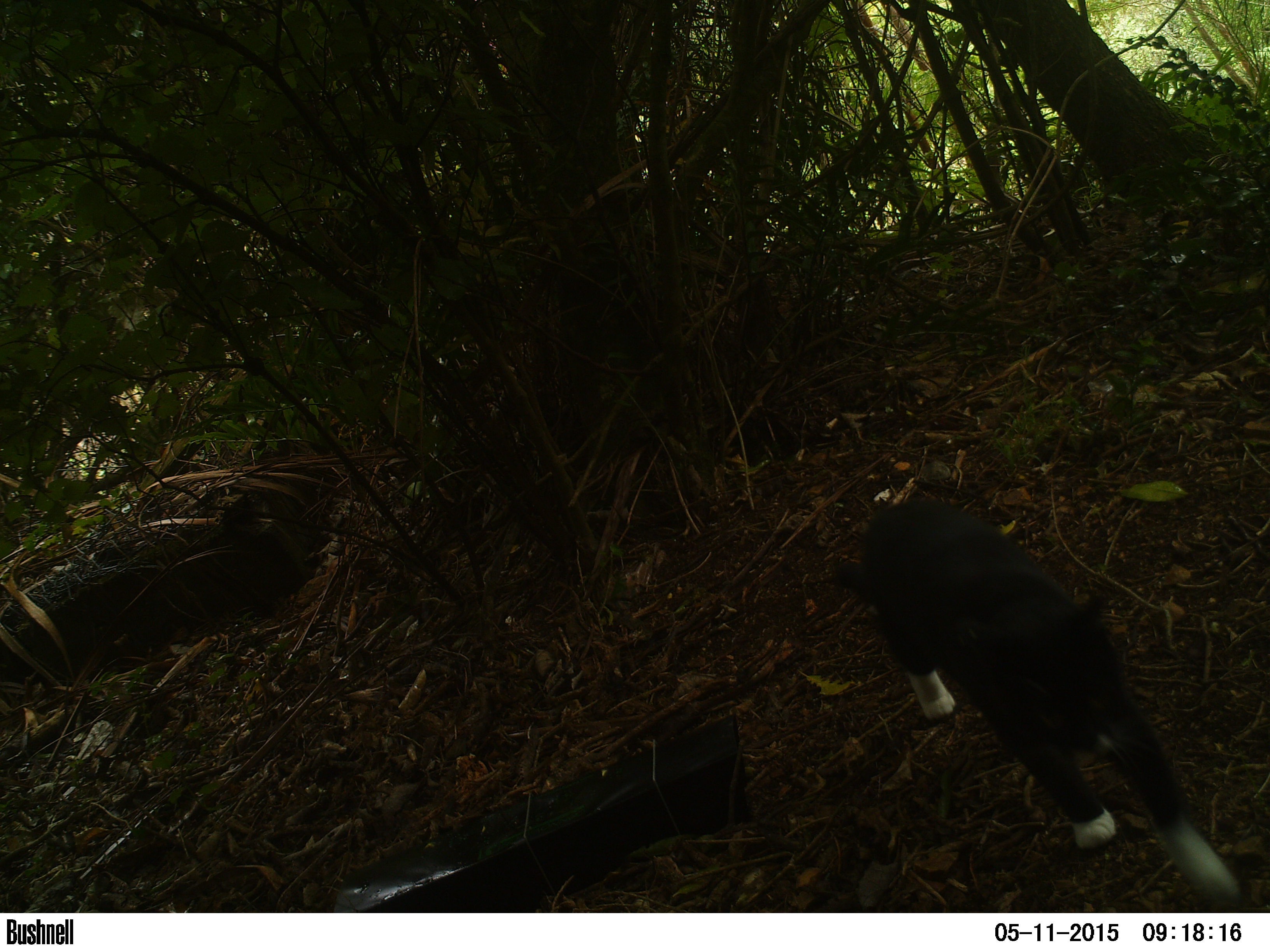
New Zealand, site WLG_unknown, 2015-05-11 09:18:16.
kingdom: Animalia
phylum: Chordata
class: Mammalia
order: Carnivora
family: Felidae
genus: Felis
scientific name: Felis catus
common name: domestic cat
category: cat